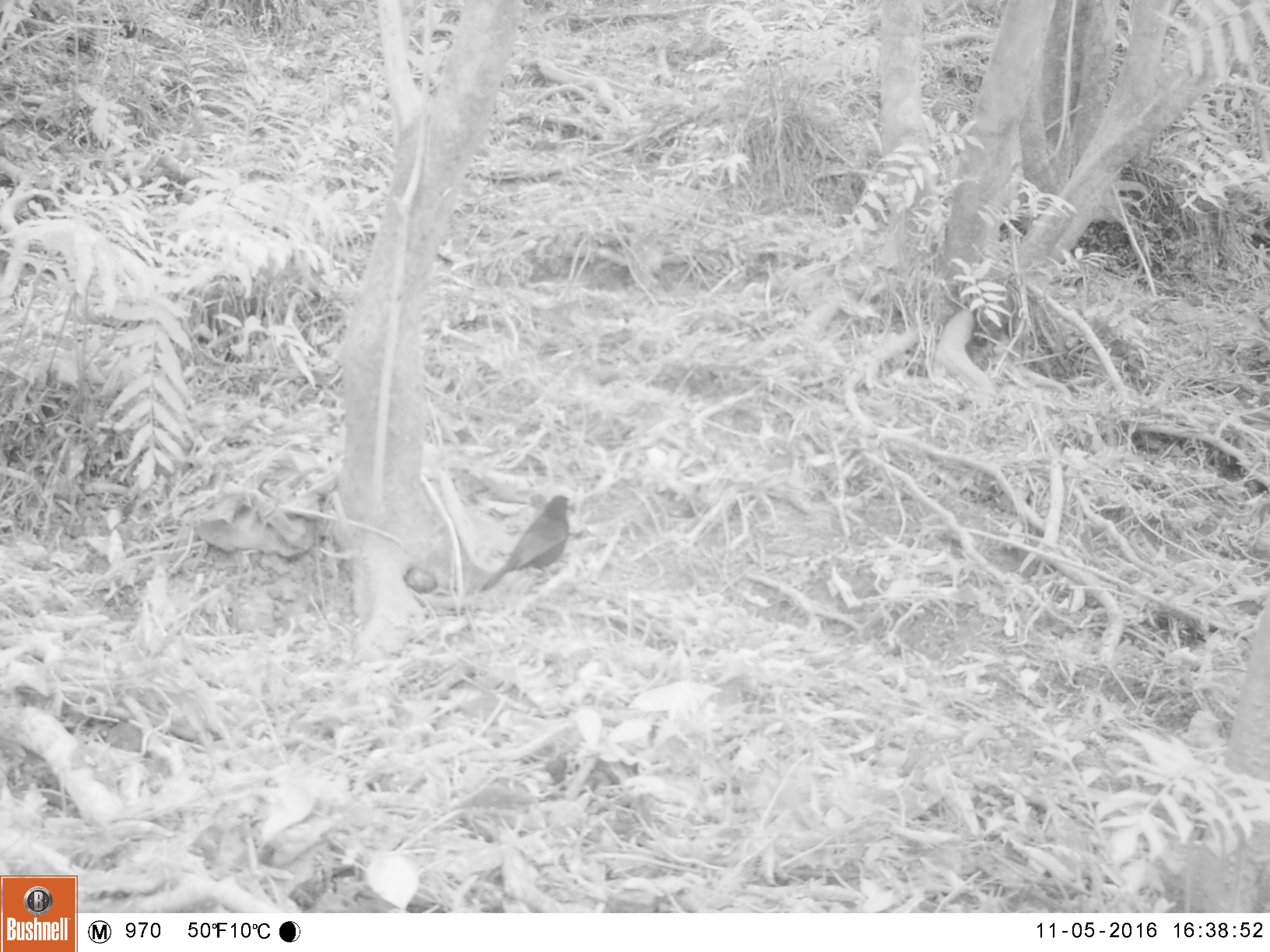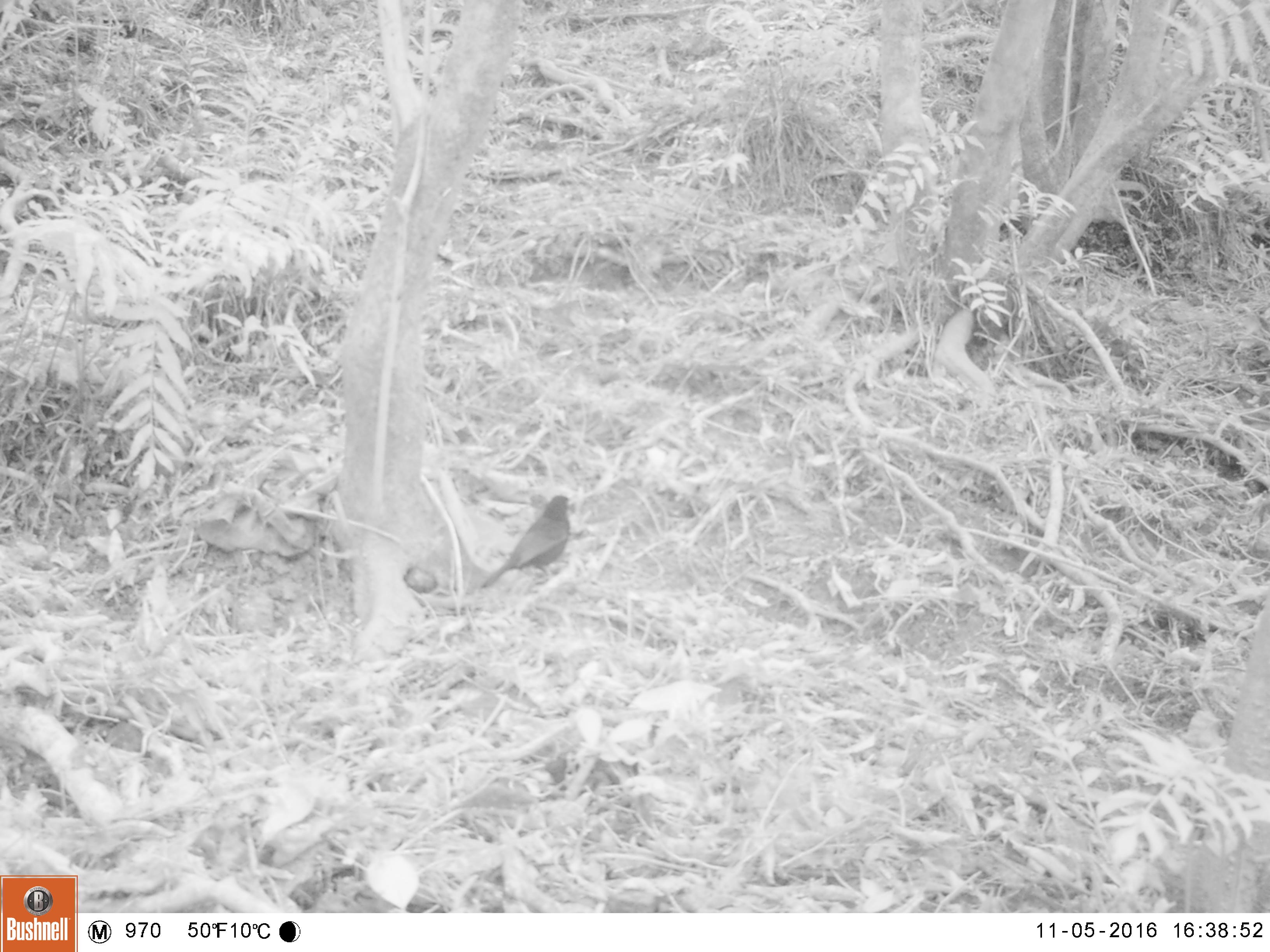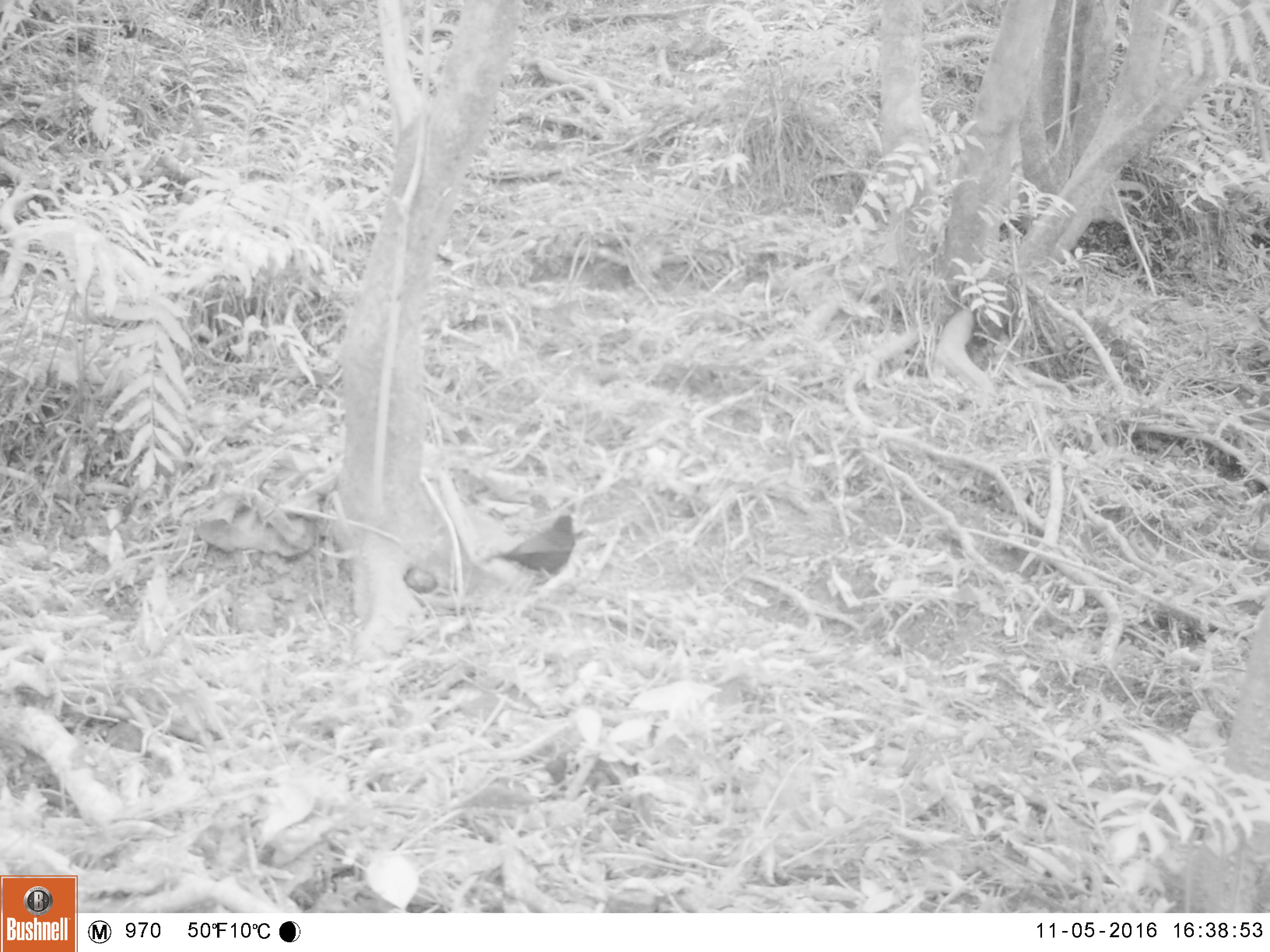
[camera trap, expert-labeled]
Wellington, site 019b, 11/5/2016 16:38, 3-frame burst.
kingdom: Animalia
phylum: Chordata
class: Aves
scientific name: Aves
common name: bird